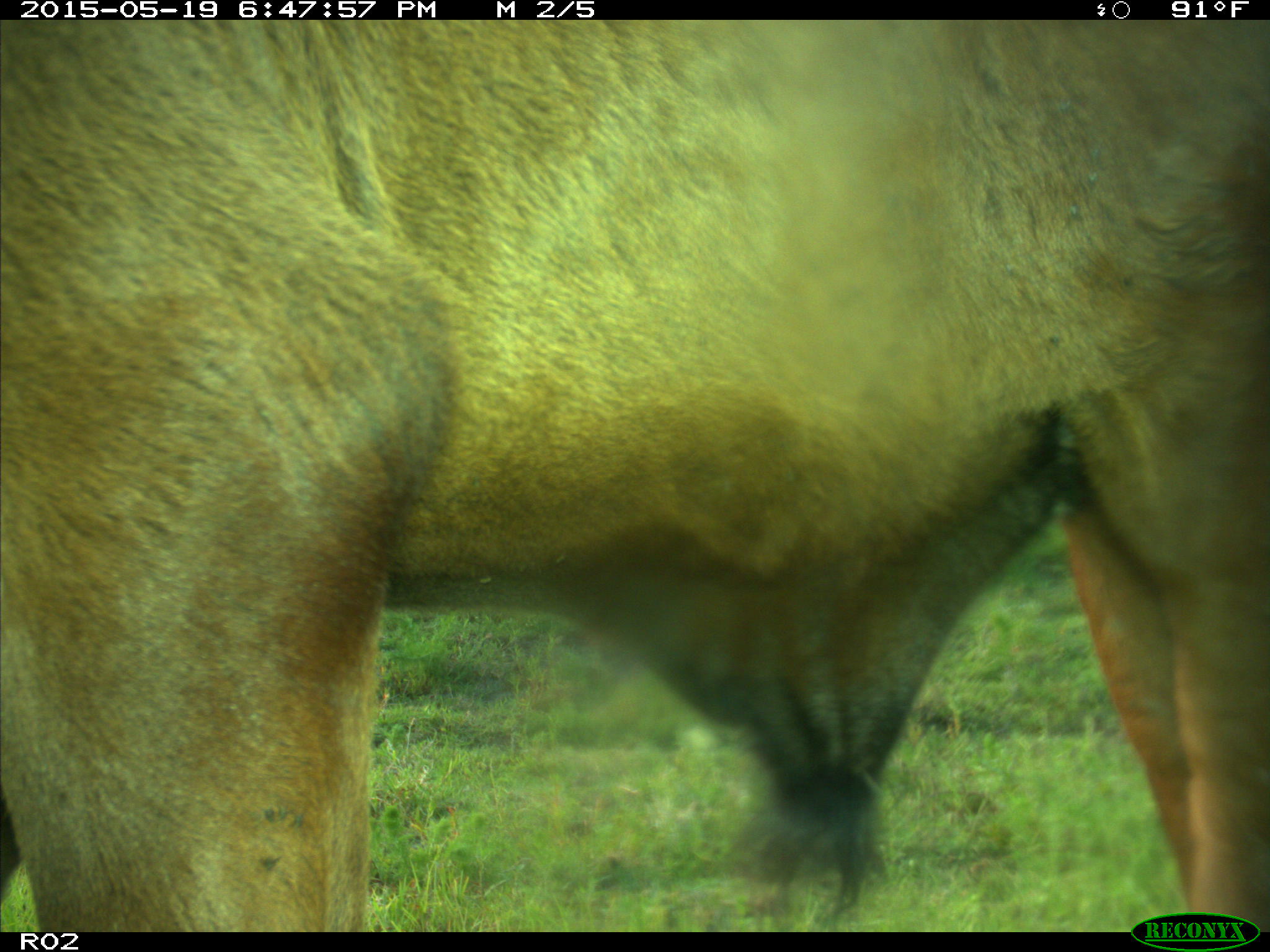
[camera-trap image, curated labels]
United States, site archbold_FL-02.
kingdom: Animalia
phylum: Chordata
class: Mammalia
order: Artiodactyla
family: Bovidae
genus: Bos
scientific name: Bos taurus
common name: domestic cow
Bos taurus (domestic cow).